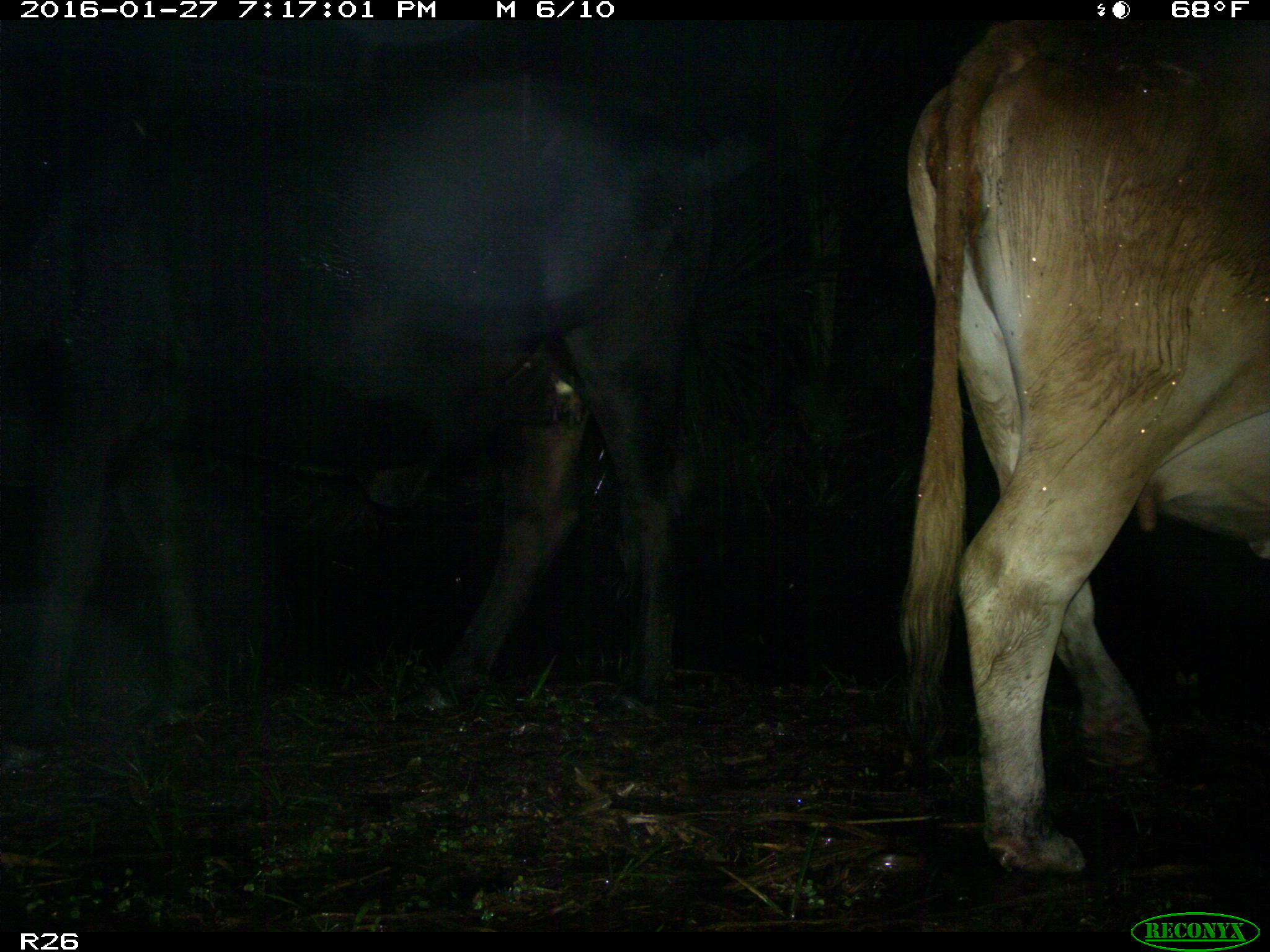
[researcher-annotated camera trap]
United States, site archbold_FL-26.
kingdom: Animalia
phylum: Chordata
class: Mammalia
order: Artiodactyla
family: Bovidae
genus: Bos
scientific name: Bos taurus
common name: domestic cow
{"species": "Bos taurus (domestic cow)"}